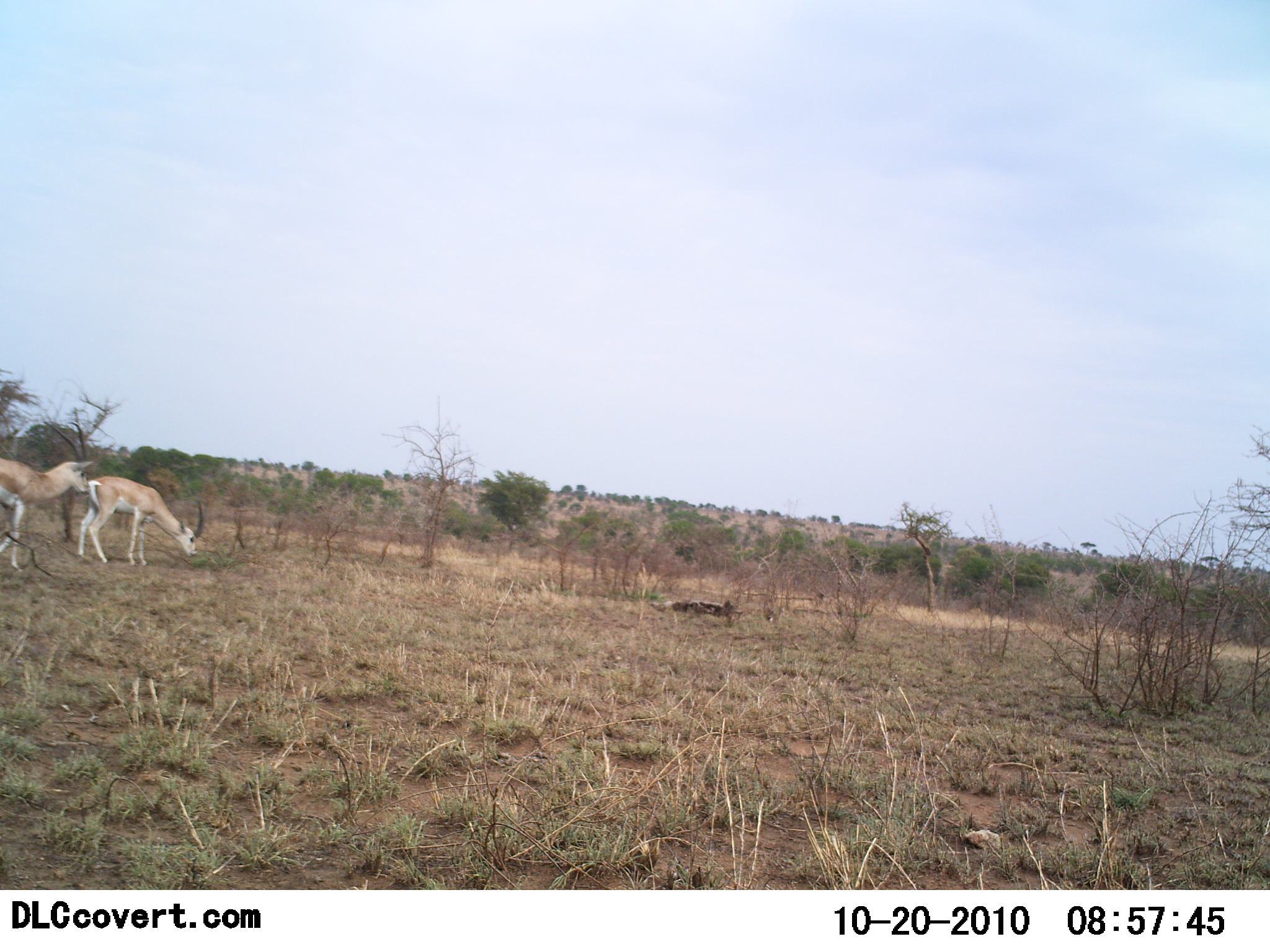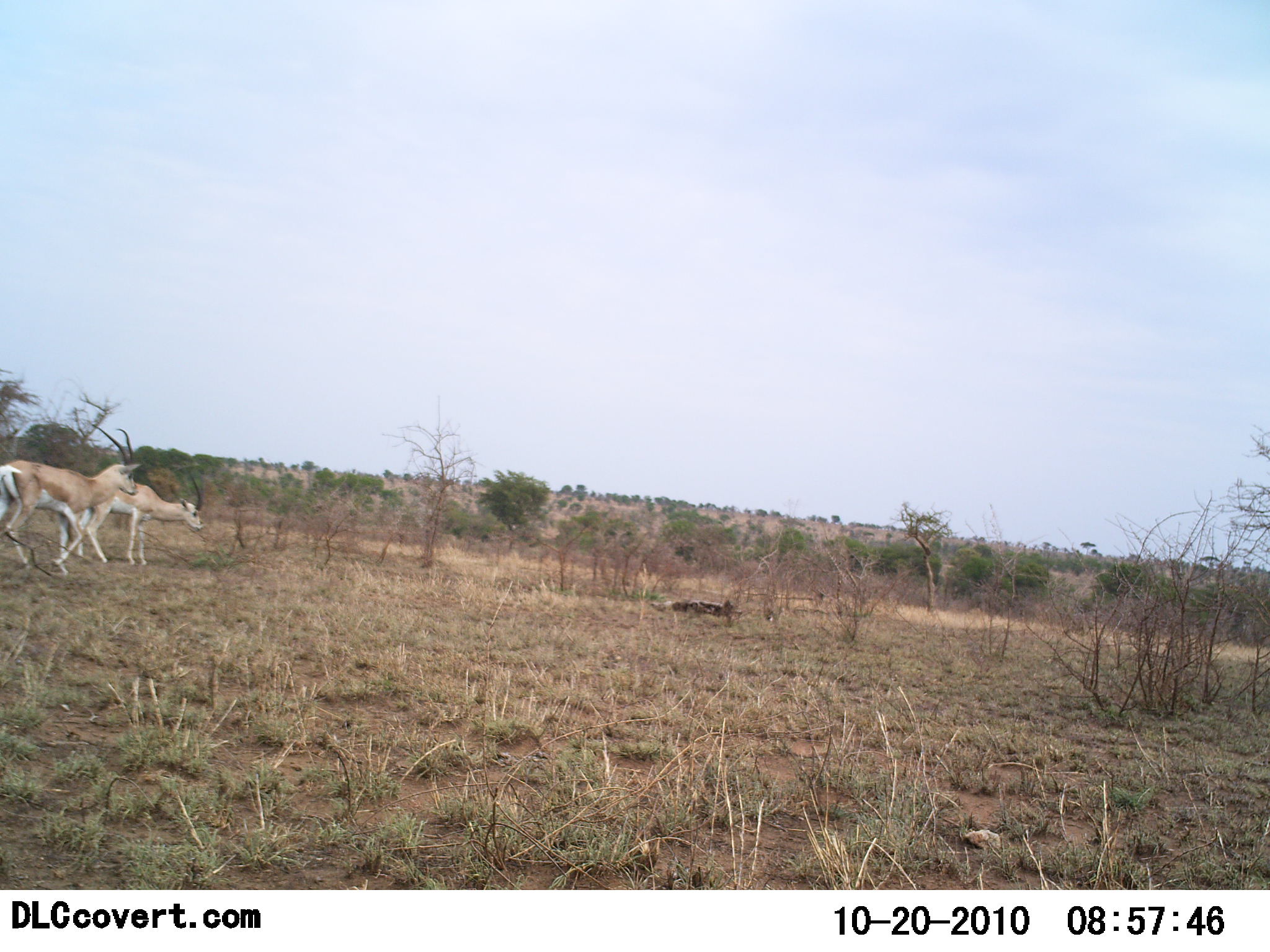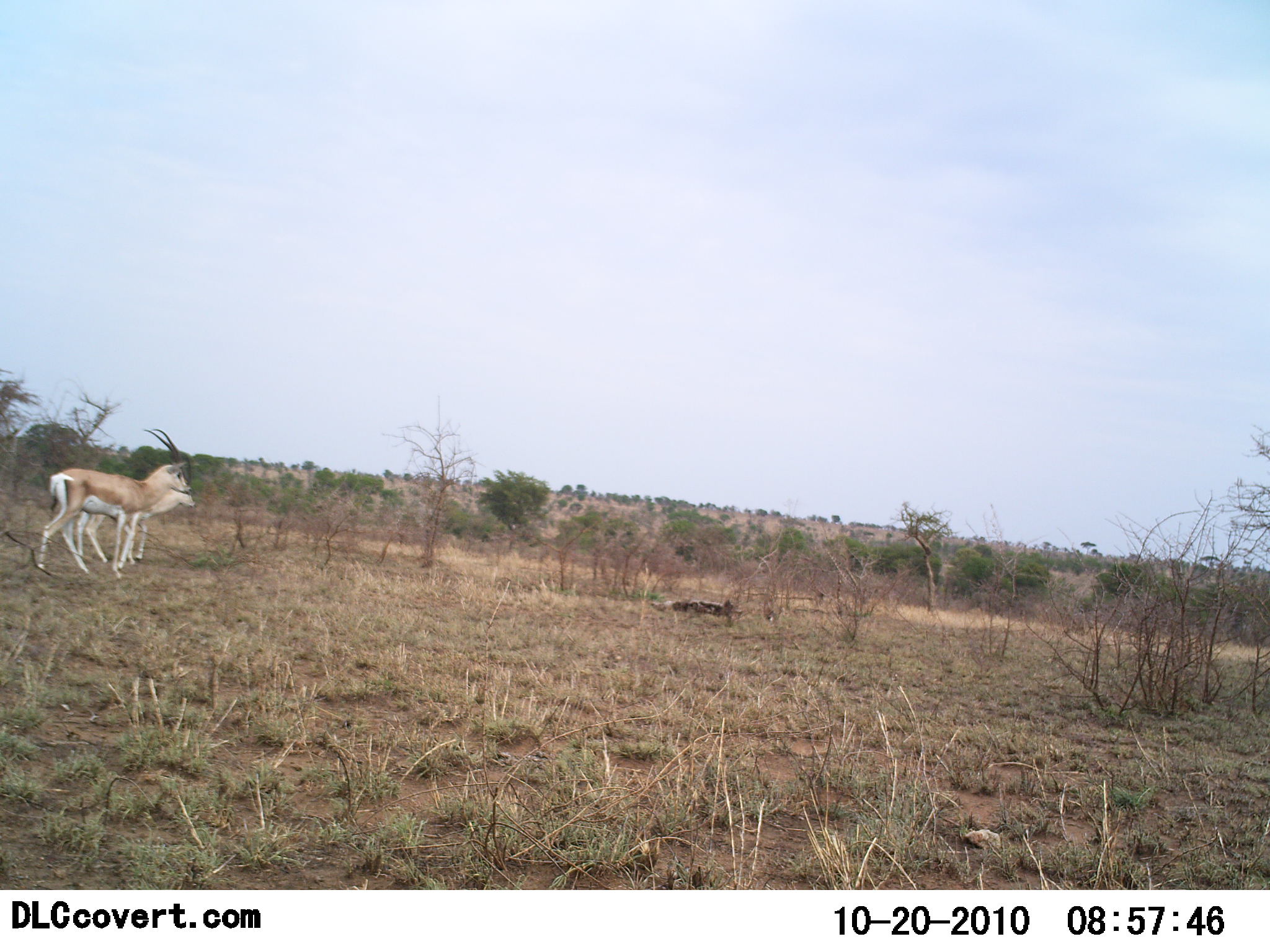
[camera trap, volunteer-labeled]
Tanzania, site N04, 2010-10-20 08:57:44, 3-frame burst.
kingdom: Animalia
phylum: Chordata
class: Mammalia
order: Artiodactyla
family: Bovidae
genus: Nanger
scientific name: Nanger granti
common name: grant's gazelle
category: gazellegrants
Gazellegrants (grant's gazelle) (Nanger granti), count 2. Behavior (volunteer vote fractions): standing 14%, resting 0%, moving 93%, interacting 7%. Young present (vote fraction): 0%. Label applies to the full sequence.